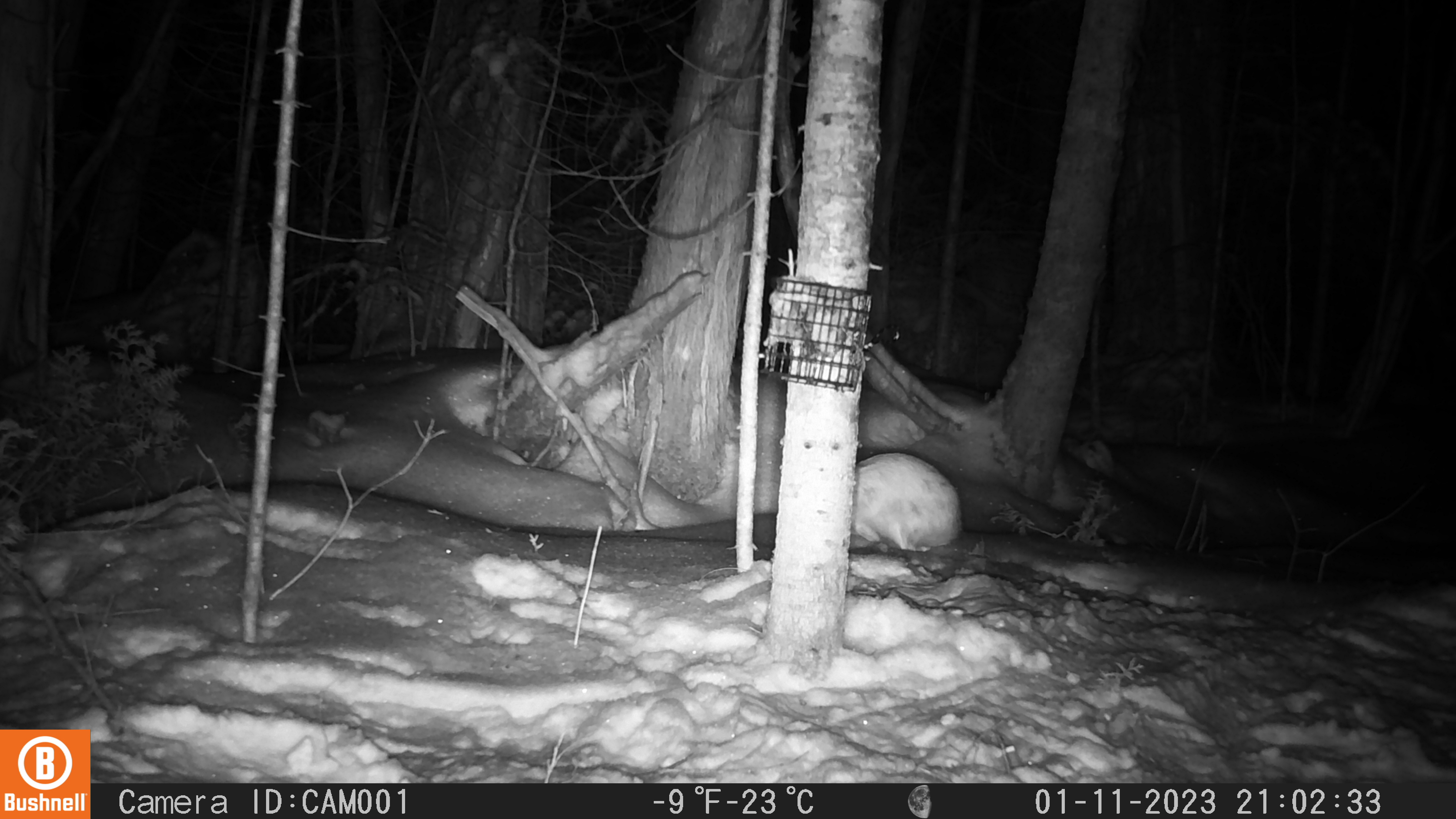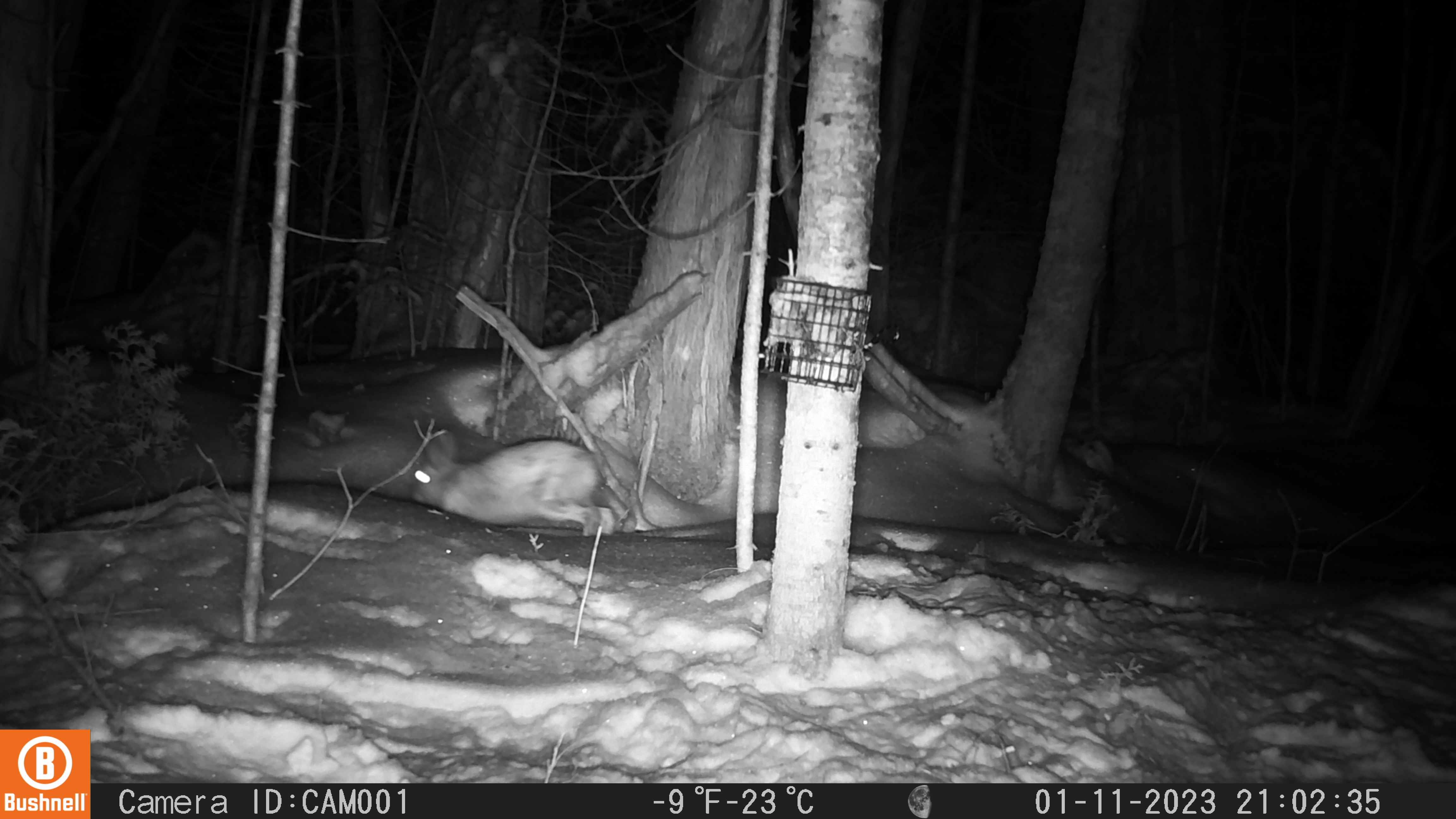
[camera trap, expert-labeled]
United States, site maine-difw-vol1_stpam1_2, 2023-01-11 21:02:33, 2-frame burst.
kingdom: Animalia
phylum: Chordata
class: Mammalia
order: Lagomorpha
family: Leporidae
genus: Lepus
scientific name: Lepus americanus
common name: snowshoe hare